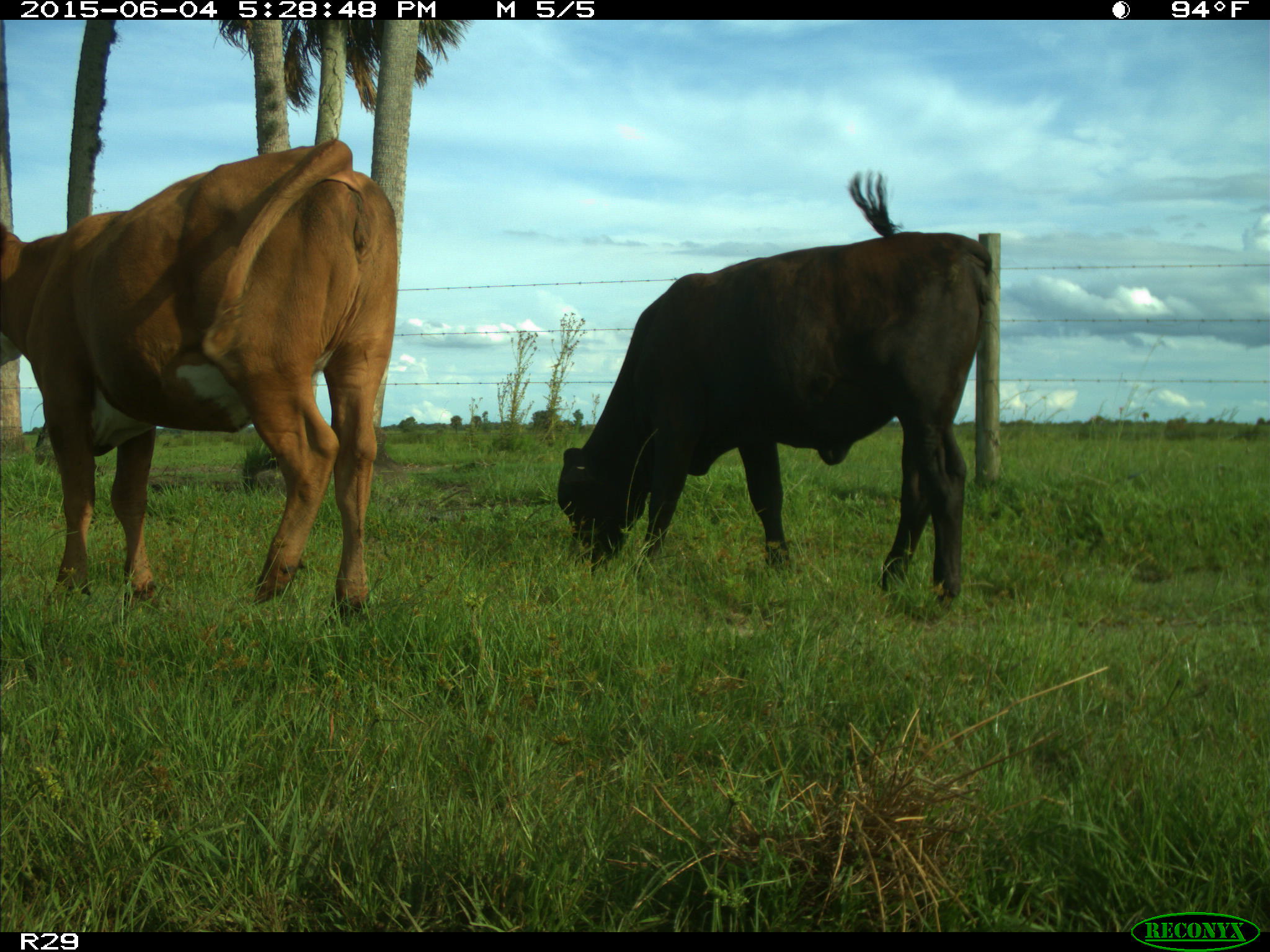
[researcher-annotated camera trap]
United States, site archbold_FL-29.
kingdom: Animalia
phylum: Chordata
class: Mammalia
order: Artiodactyla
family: Bovidae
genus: Bos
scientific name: Bos taurus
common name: domestic cow